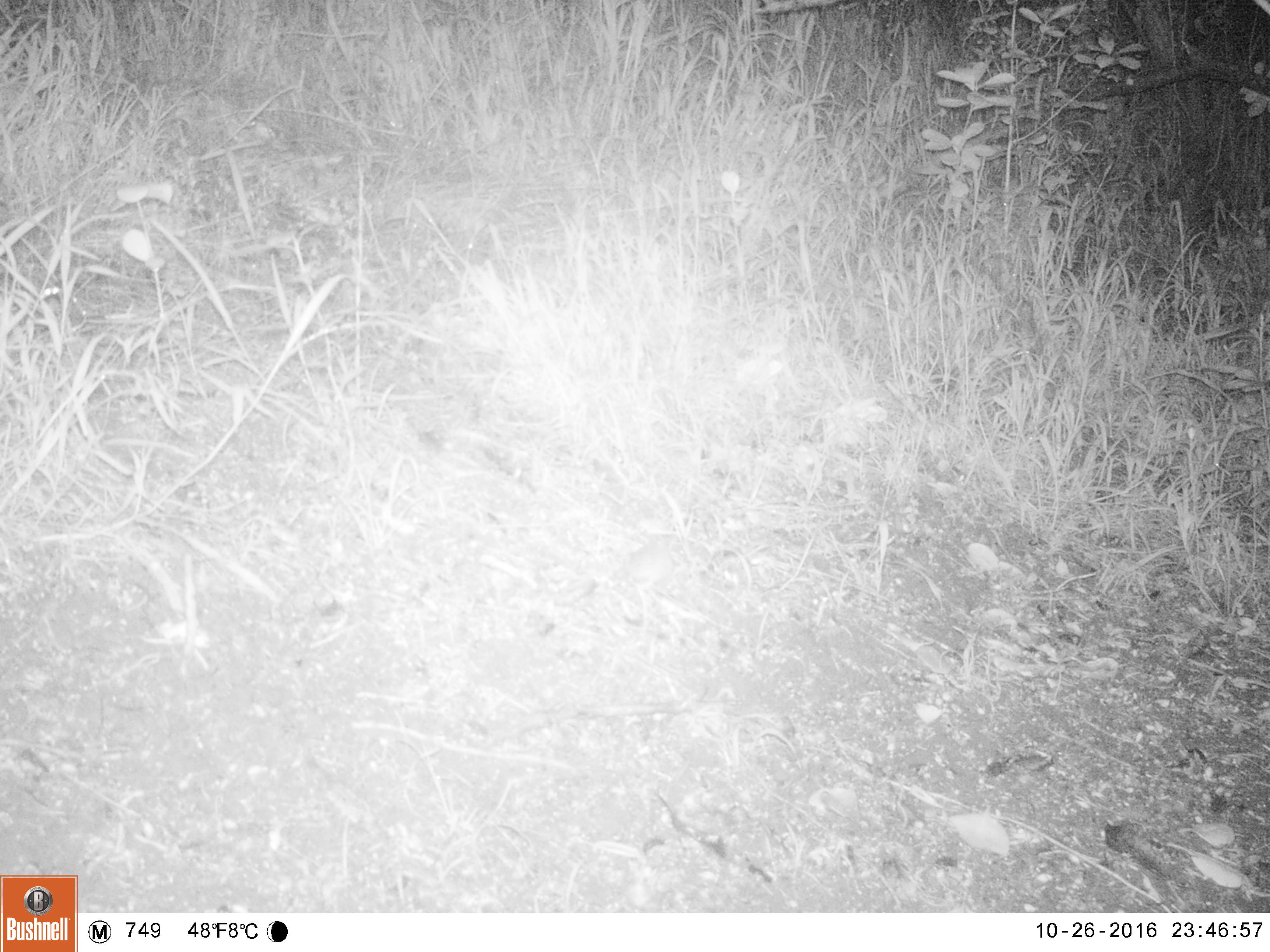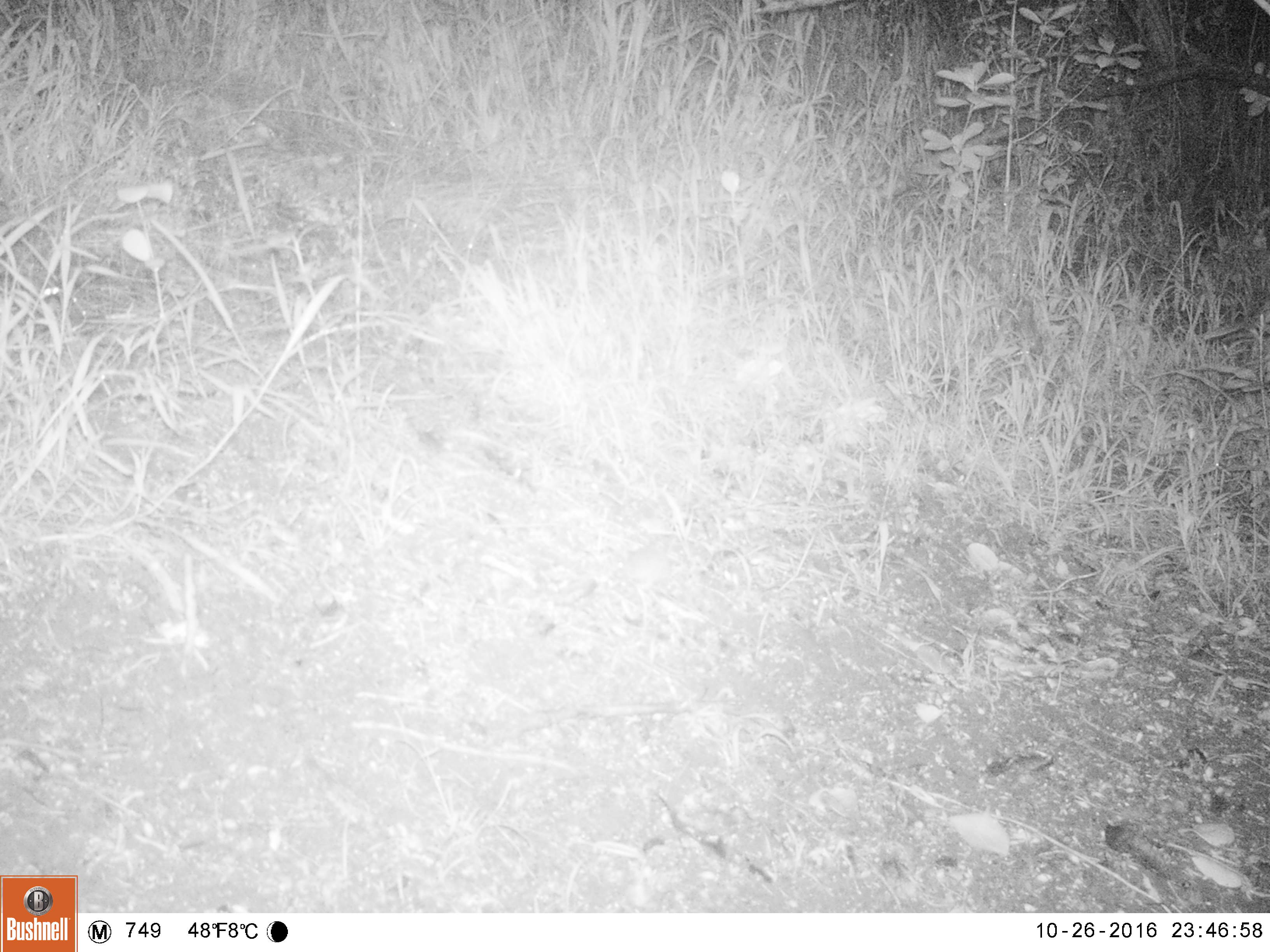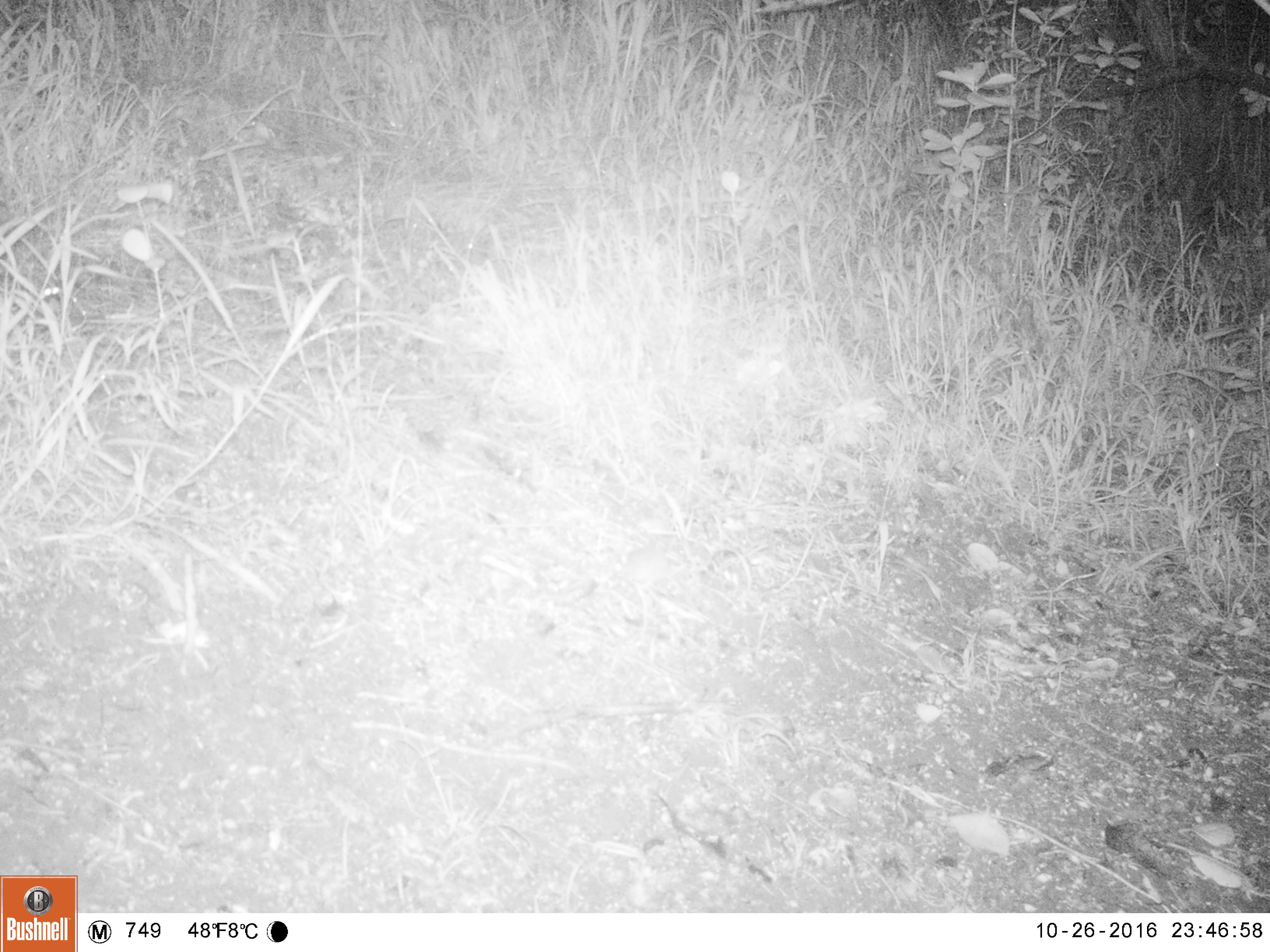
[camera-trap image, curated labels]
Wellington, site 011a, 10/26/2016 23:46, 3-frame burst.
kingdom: Animalia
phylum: Chordata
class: Mammalia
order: Rodentia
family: Muridae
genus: Mus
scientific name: Mus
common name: mouse